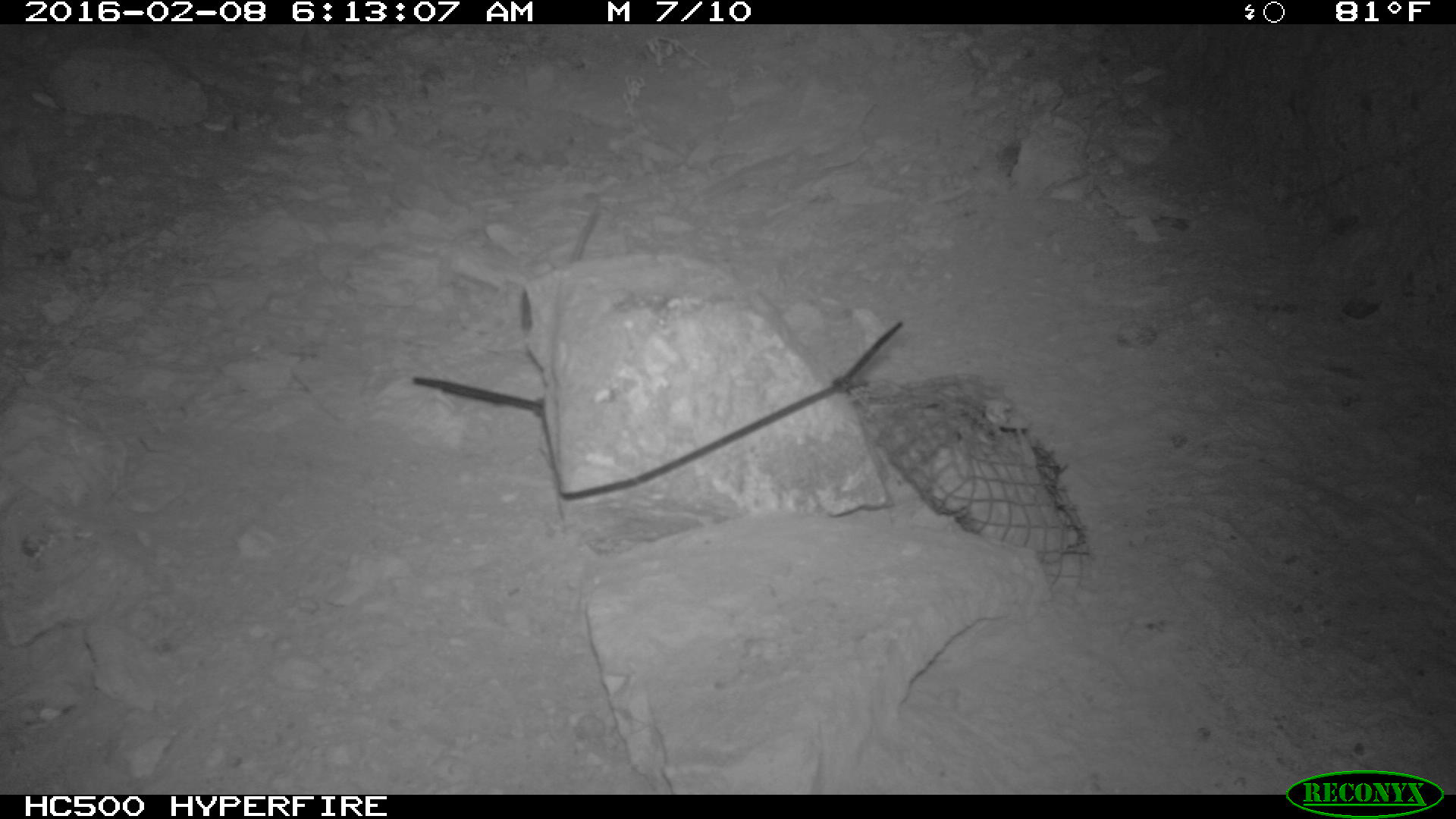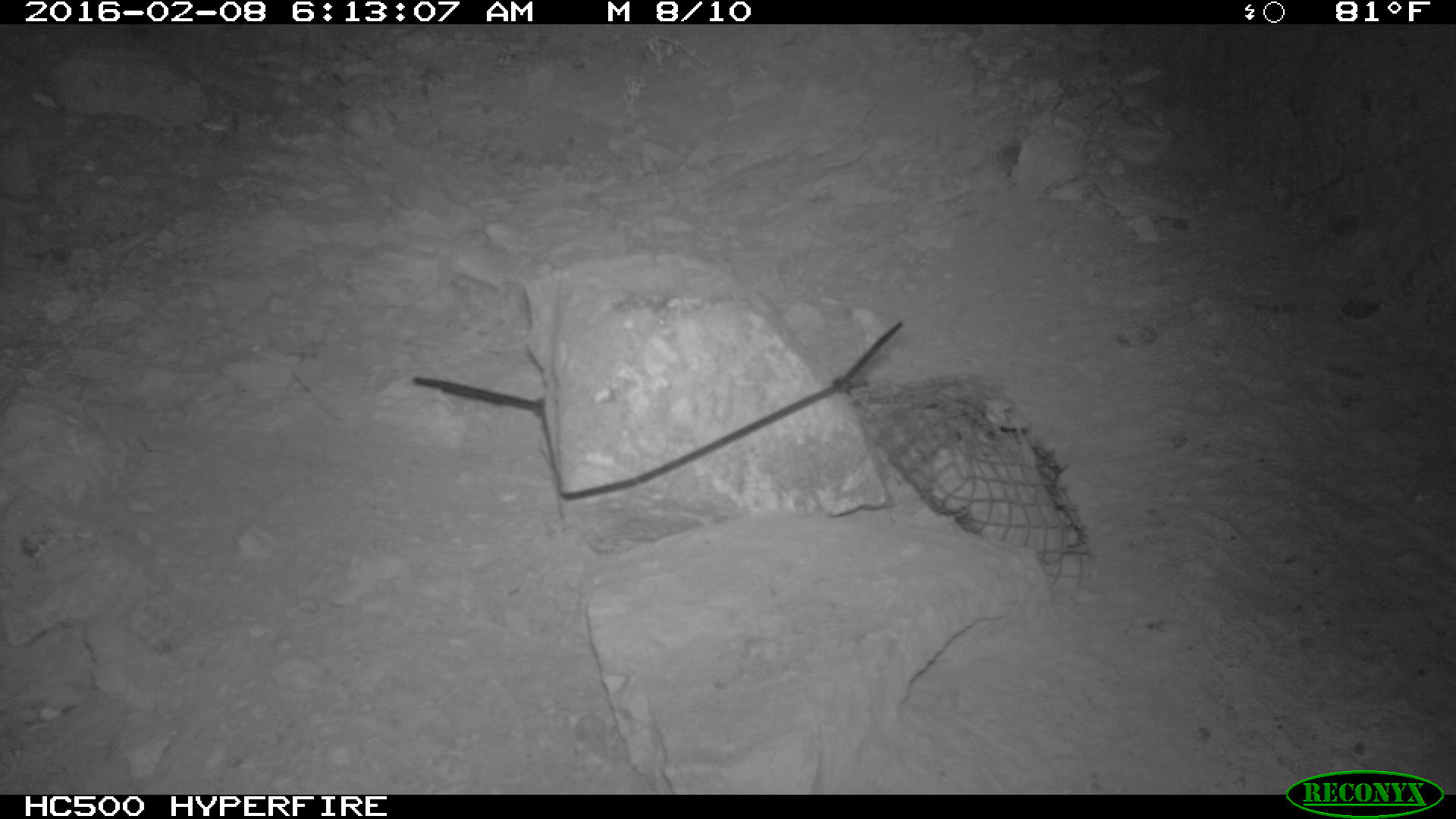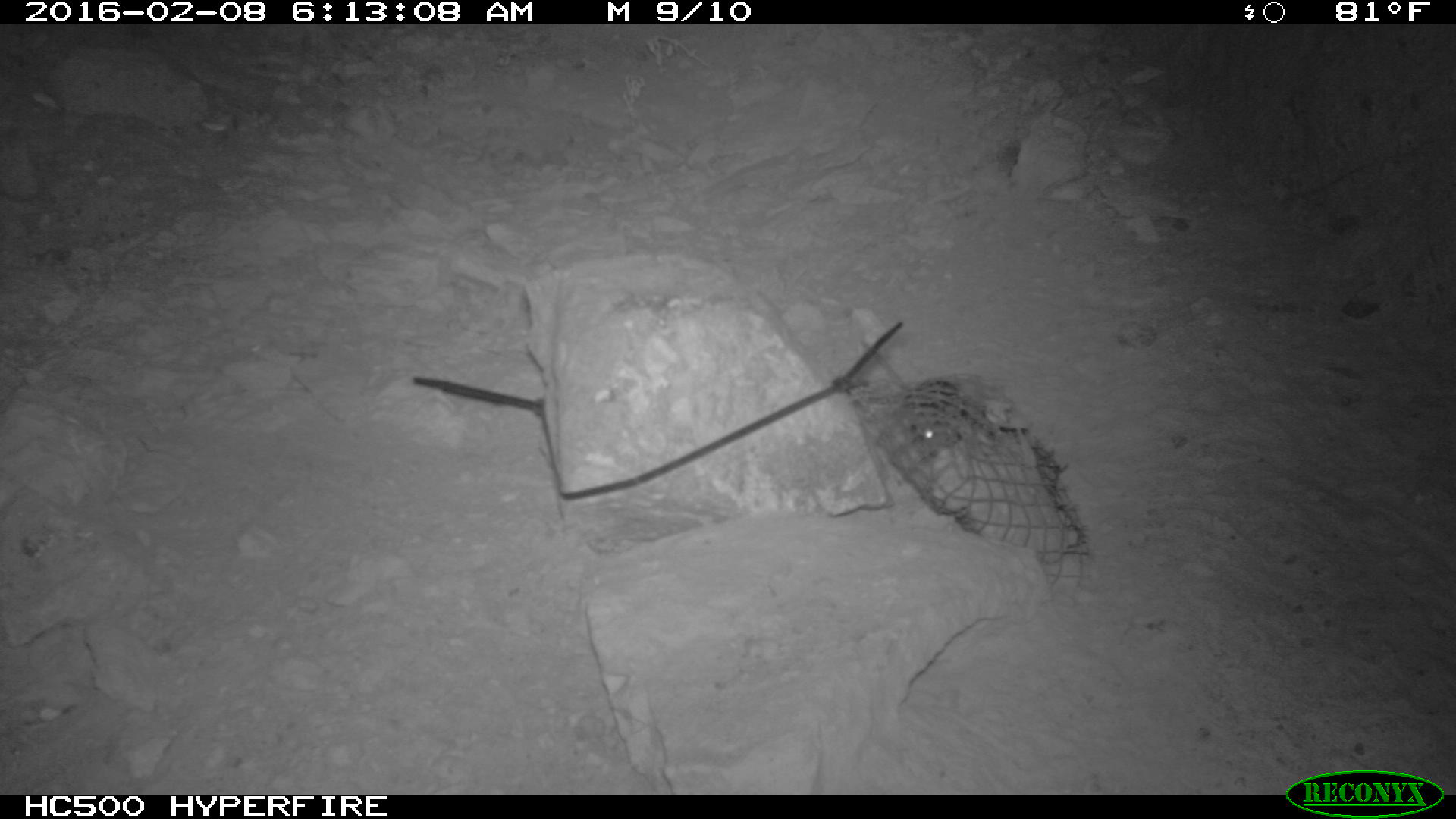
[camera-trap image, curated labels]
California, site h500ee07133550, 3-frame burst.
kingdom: Animalia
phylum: Chordata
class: Mammalia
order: Rodentia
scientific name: Rodentia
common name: rodent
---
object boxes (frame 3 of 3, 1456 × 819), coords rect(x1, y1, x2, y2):
rodent: rect(858, 337, 960, 457)